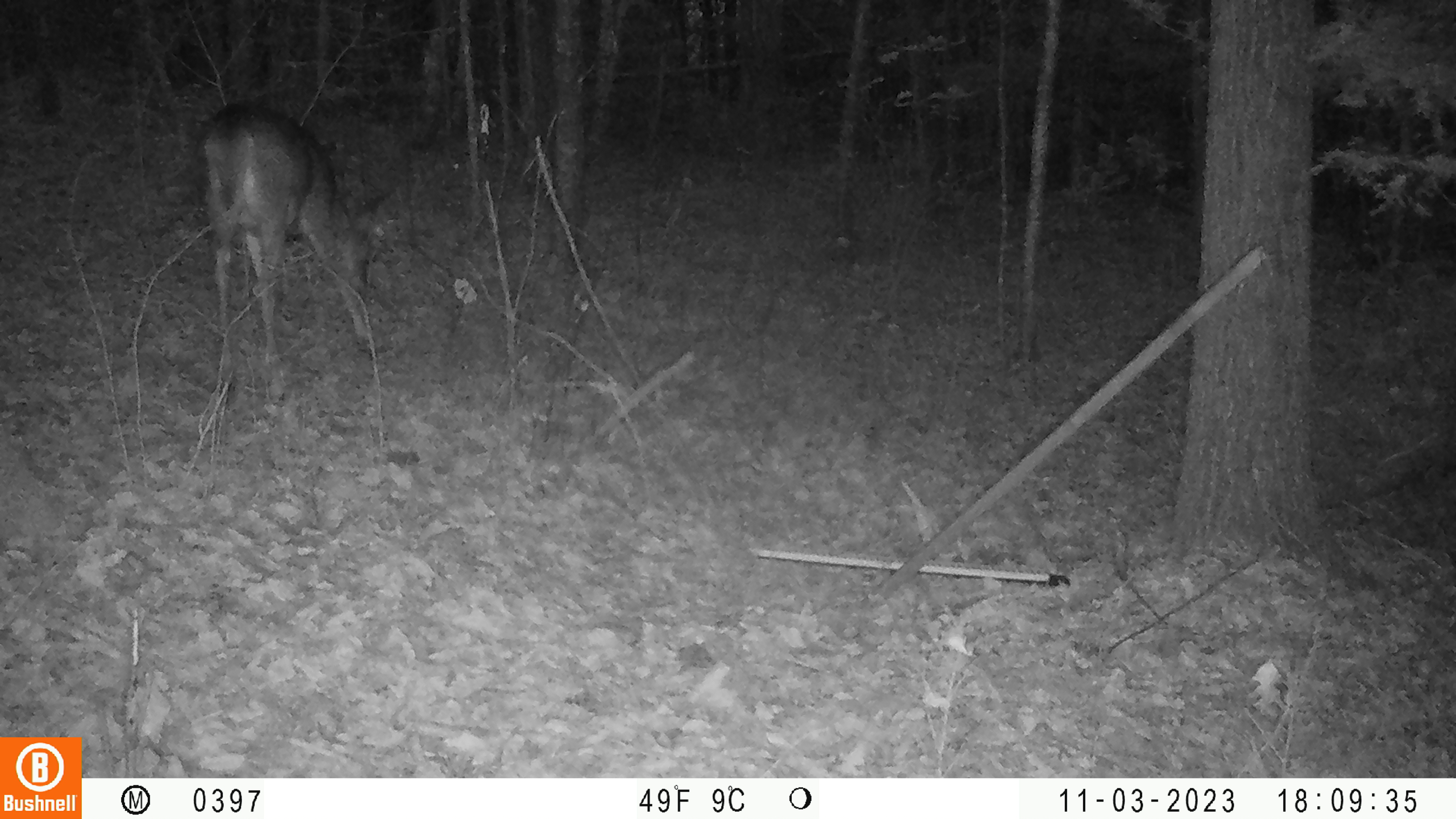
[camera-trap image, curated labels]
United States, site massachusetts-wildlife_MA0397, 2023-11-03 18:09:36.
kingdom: Animalia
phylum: Chordata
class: Mammalia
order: Artiodactyla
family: Cervidae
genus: Odocoileus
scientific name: Odocoileus virginianus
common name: white-tailed deer